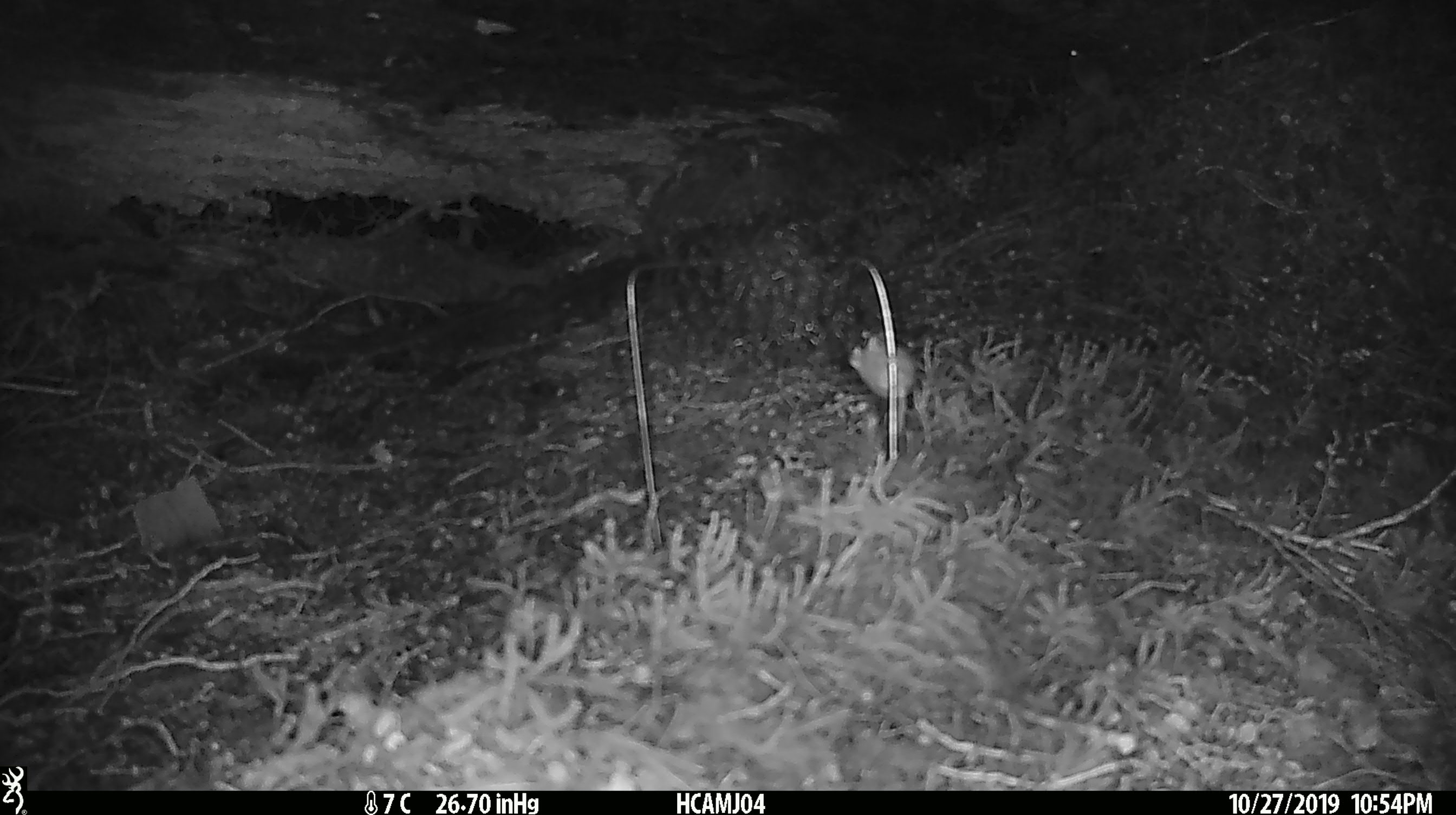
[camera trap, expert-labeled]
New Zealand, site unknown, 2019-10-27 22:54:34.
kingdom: Animalia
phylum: Chordata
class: Mammalia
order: Rodentia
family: Muridae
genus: Mus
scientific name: Mus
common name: mouse